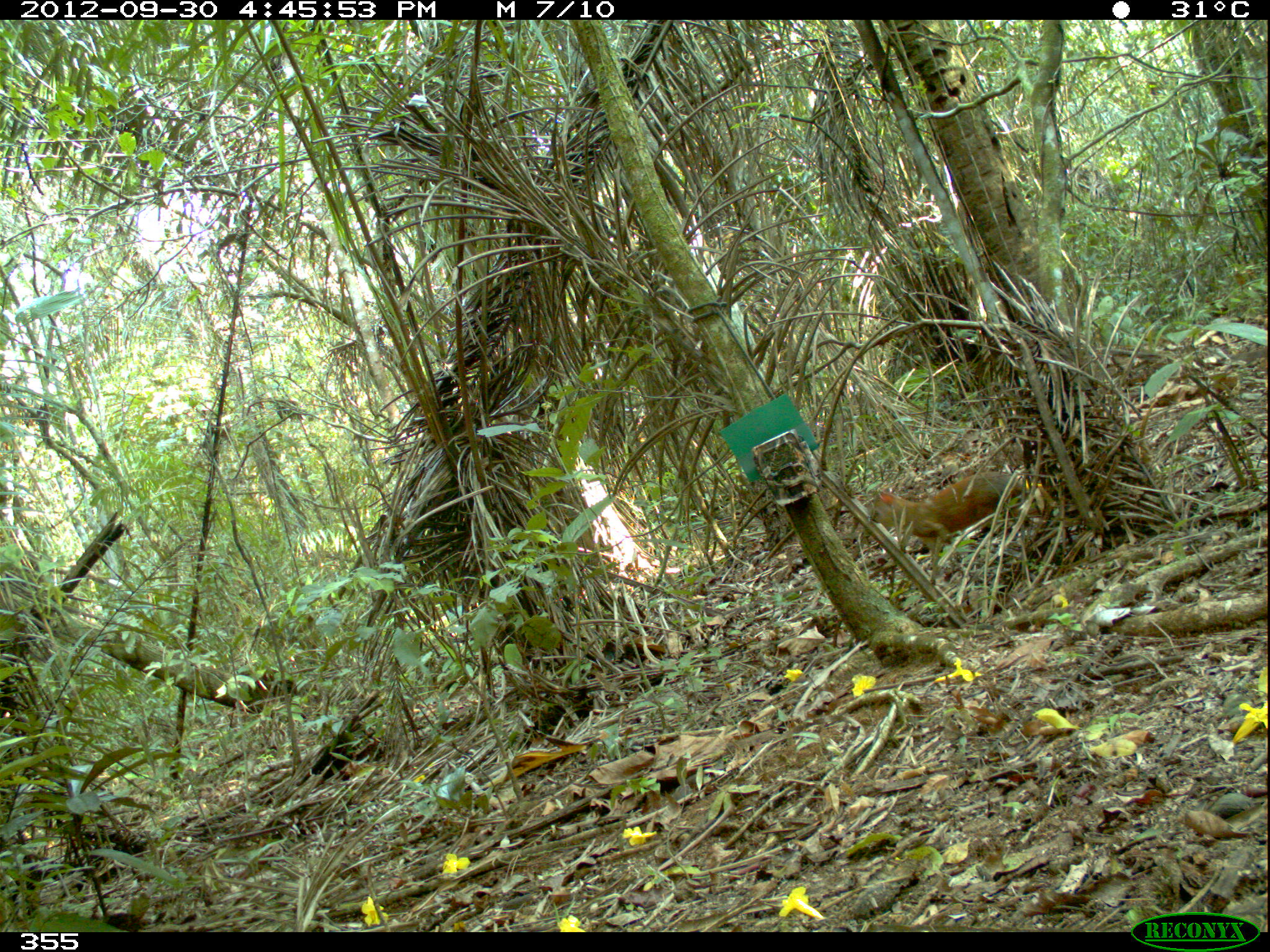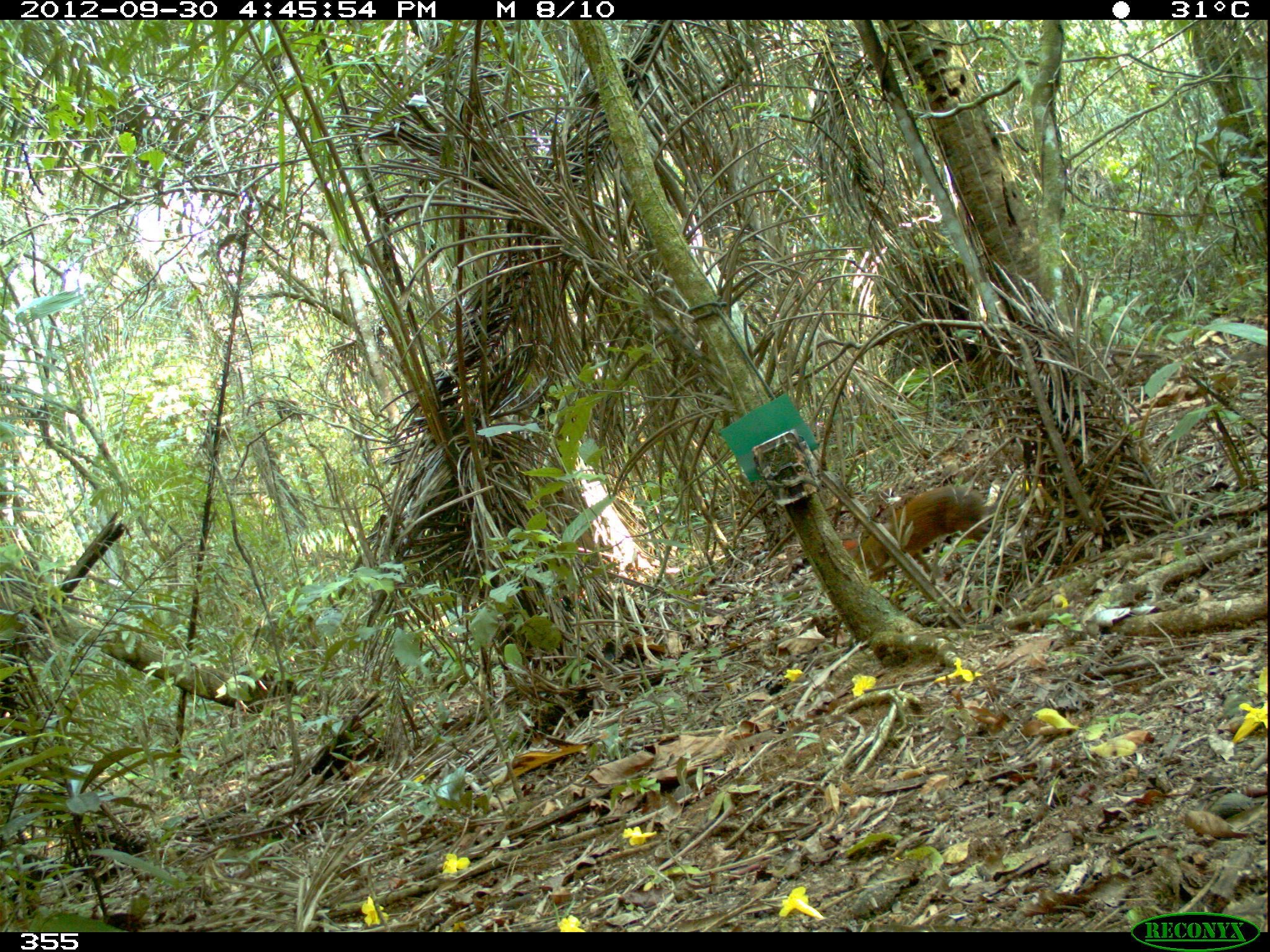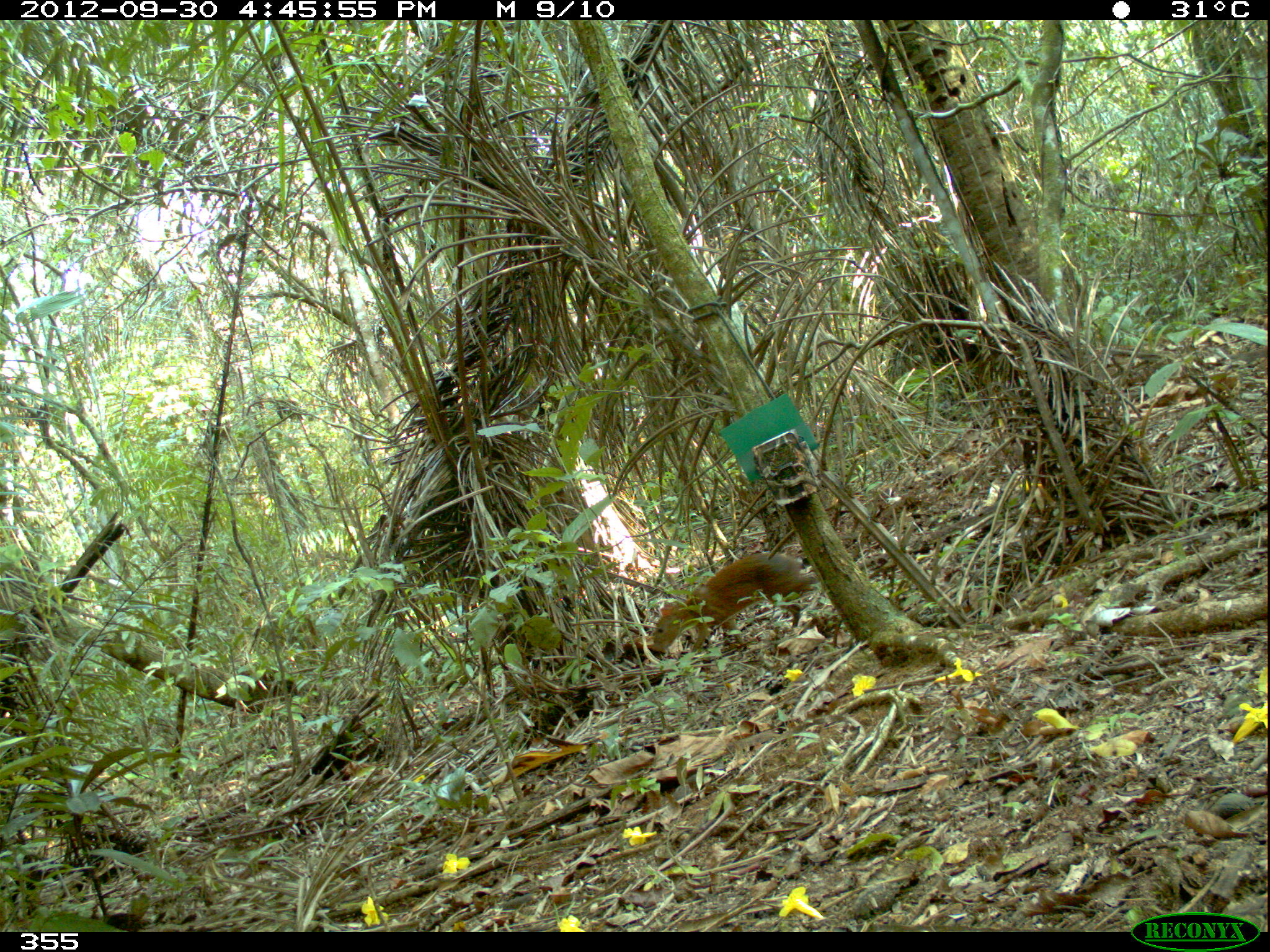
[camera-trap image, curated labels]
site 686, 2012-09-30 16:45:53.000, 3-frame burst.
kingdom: Animalia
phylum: Chordata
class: Mammalia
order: Rodentia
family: Dasyproctidae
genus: Dasyprocta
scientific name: Dasyprocta punctata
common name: central american agouti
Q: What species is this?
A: Dasyprocta punctata (central american agouti).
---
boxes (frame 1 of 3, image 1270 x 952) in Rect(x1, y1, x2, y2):
dasyprocta punctata: Rect(869, 471, 1027, 586)